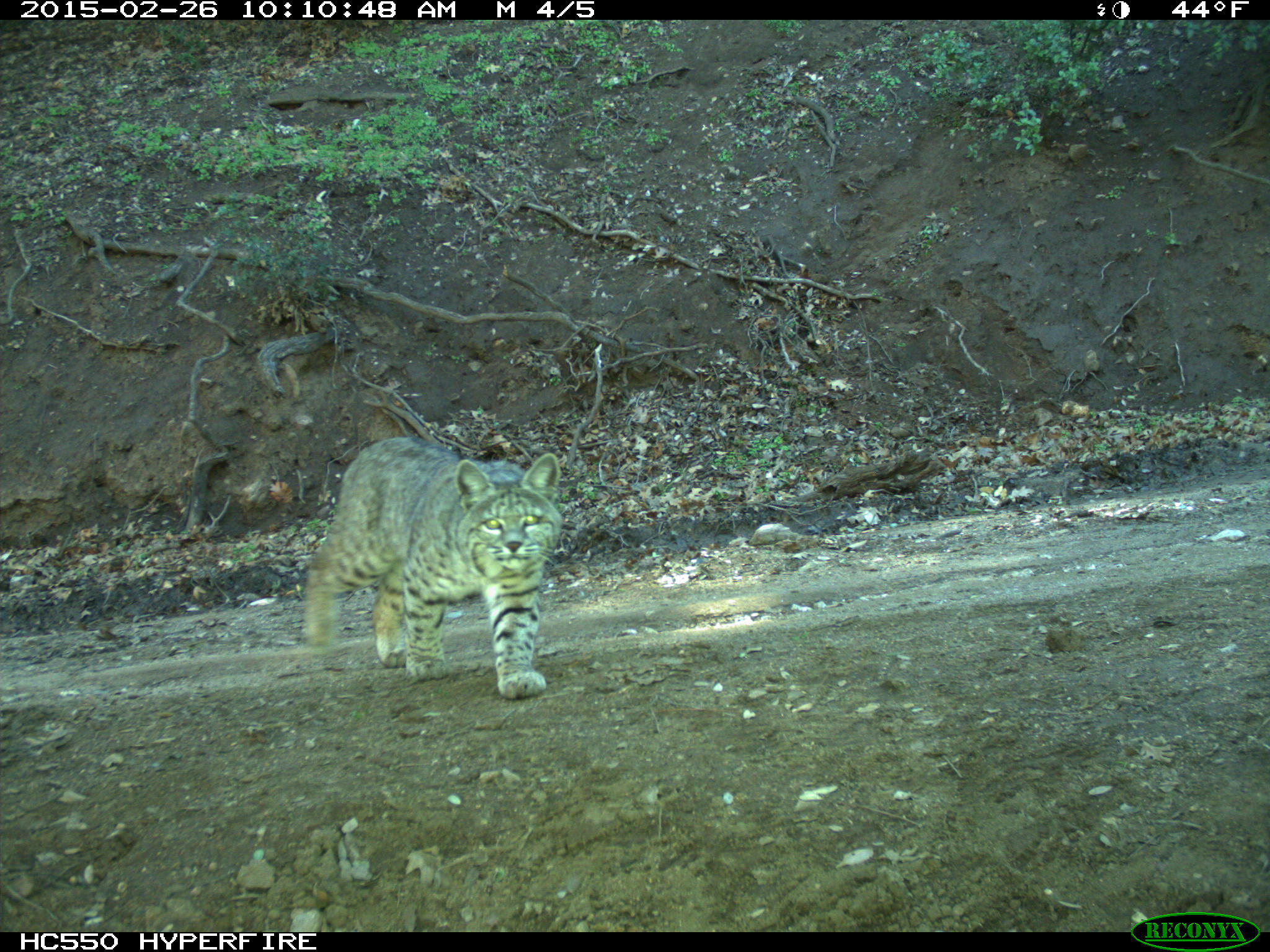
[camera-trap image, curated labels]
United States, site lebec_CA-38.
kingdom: Animalia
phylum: Chordata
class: Mammalia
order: Carnivora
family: Felidae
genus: Lynx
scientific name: Lynx rufus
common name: bobcat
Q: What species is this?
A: Lynx rufus (bobcat).